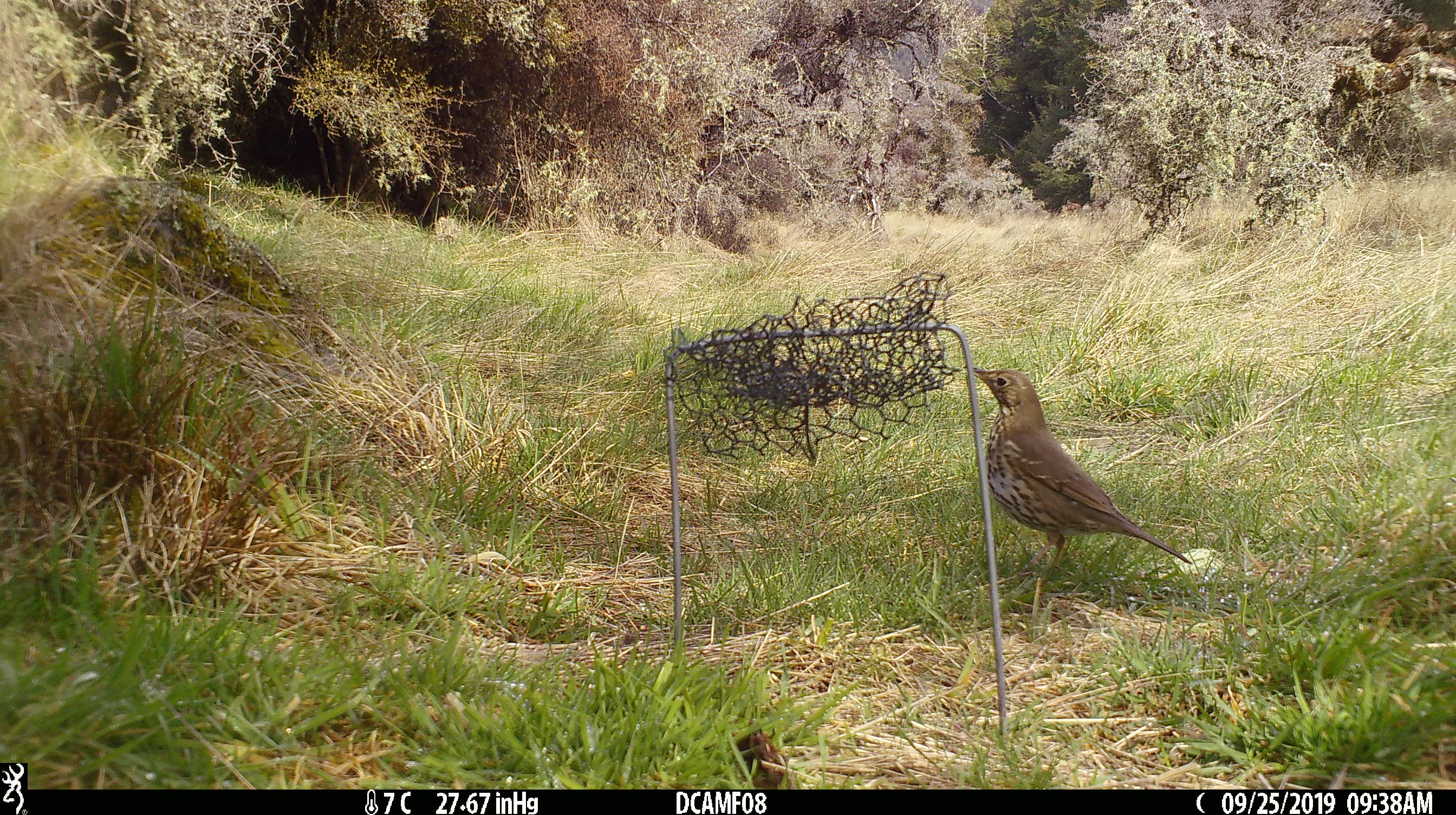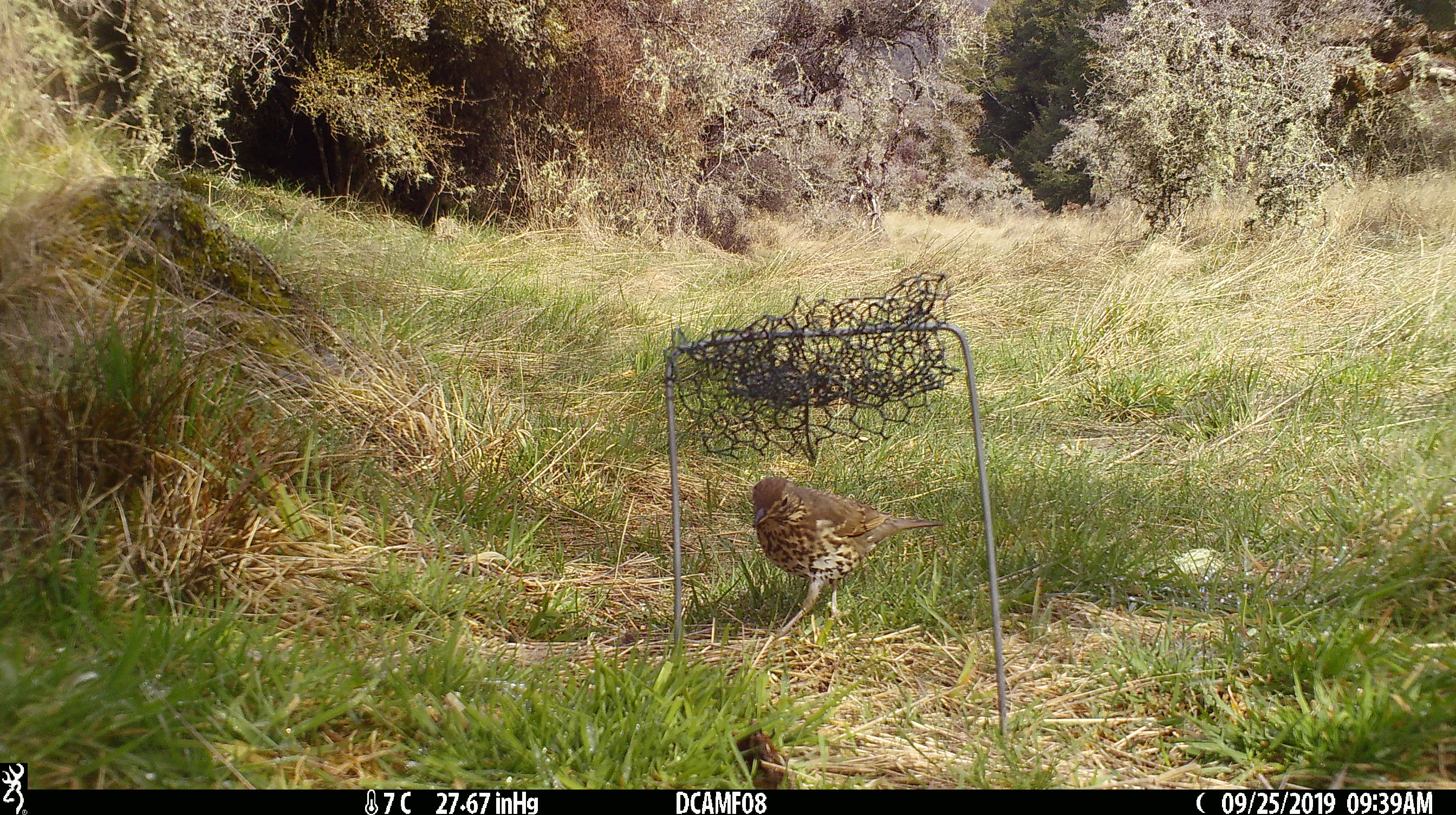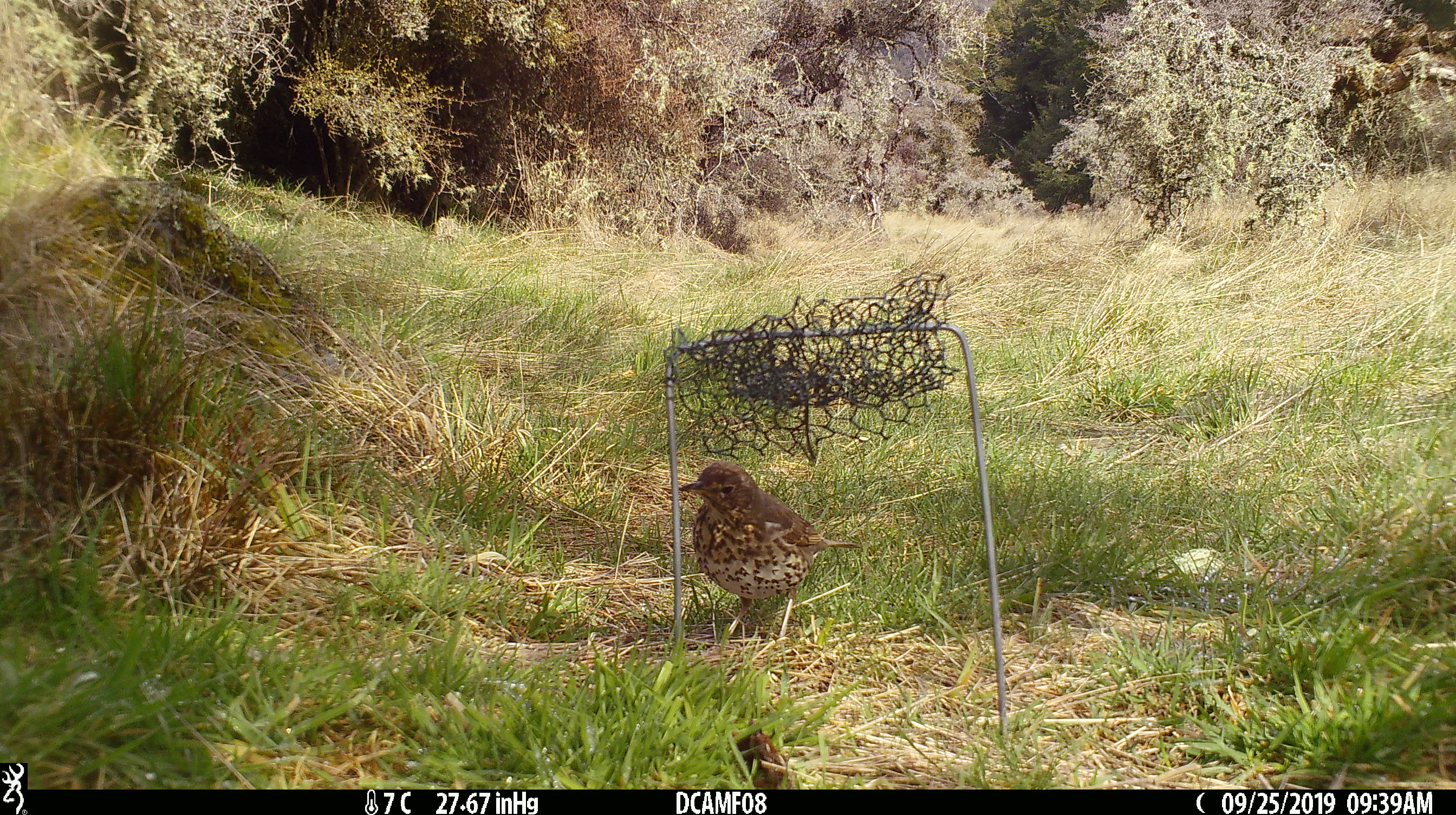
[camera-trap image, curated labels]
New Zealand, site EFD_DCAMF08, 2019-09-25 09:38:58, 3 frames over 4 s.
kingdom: Animalia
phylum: Chordata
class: Aves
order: Passeriformes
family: Turdidae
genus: Turdus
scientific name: Turdus philomelos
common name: song thrush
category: thrush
Thrush (song thrush) (Turdus philomelos).